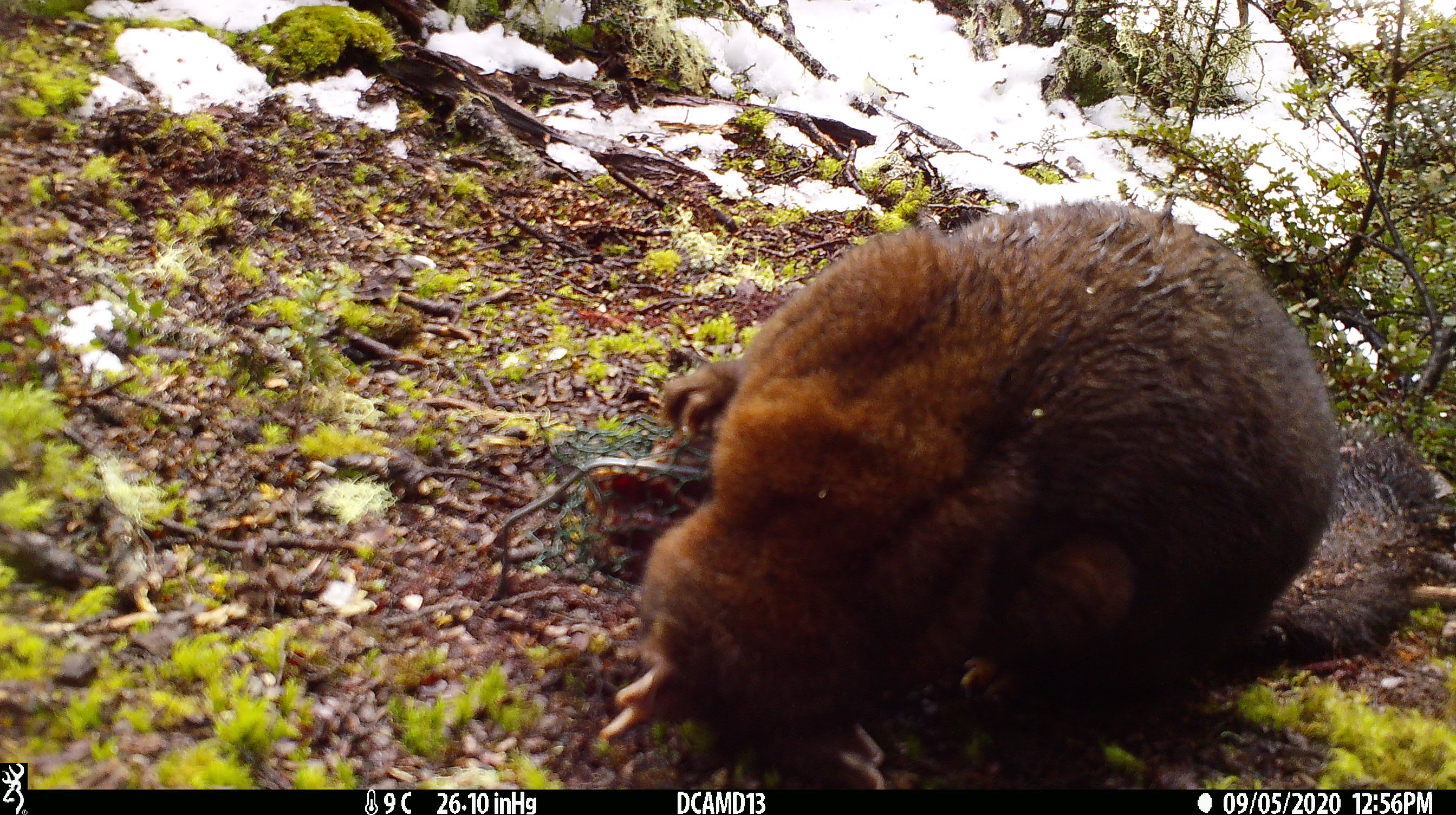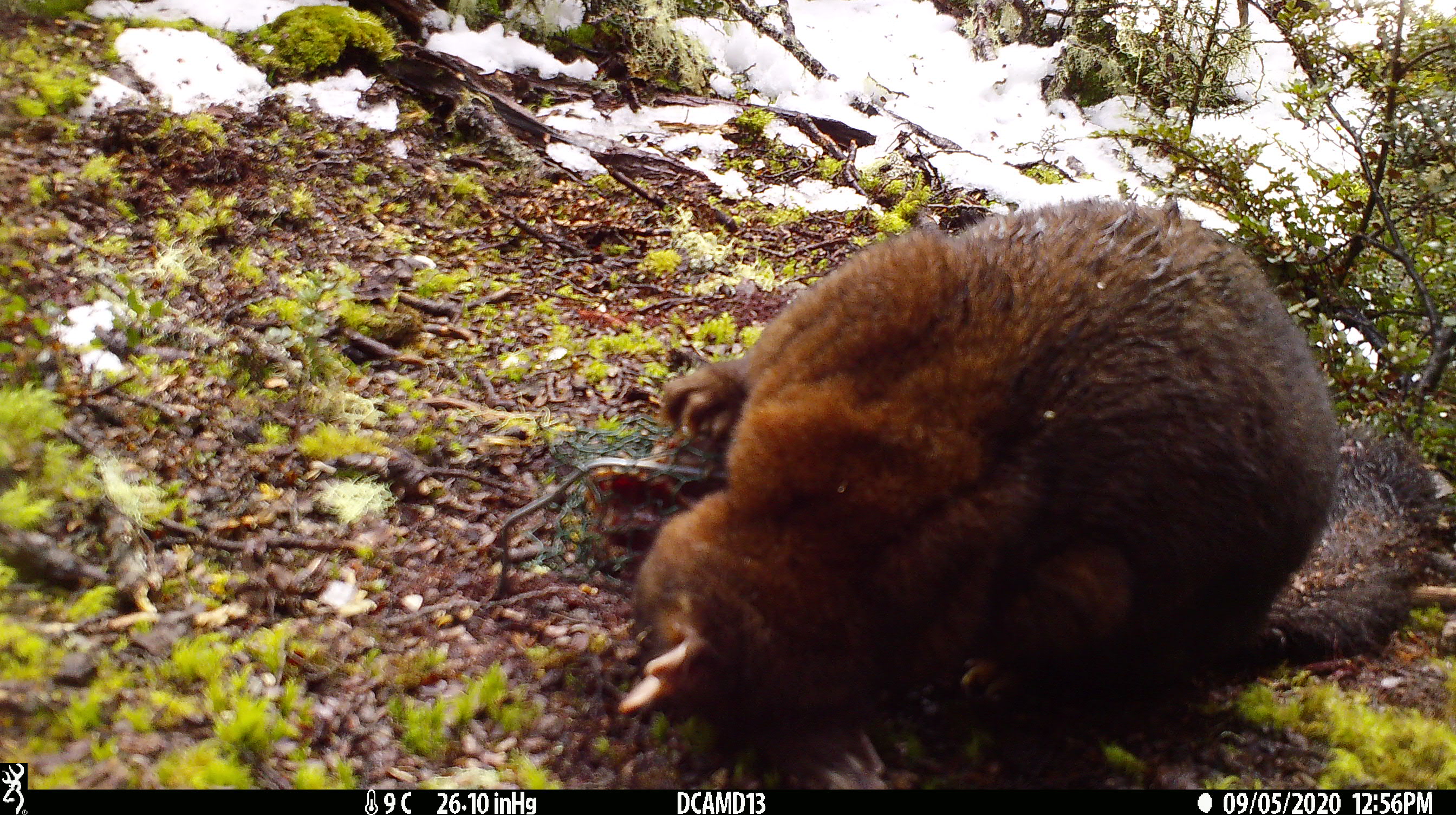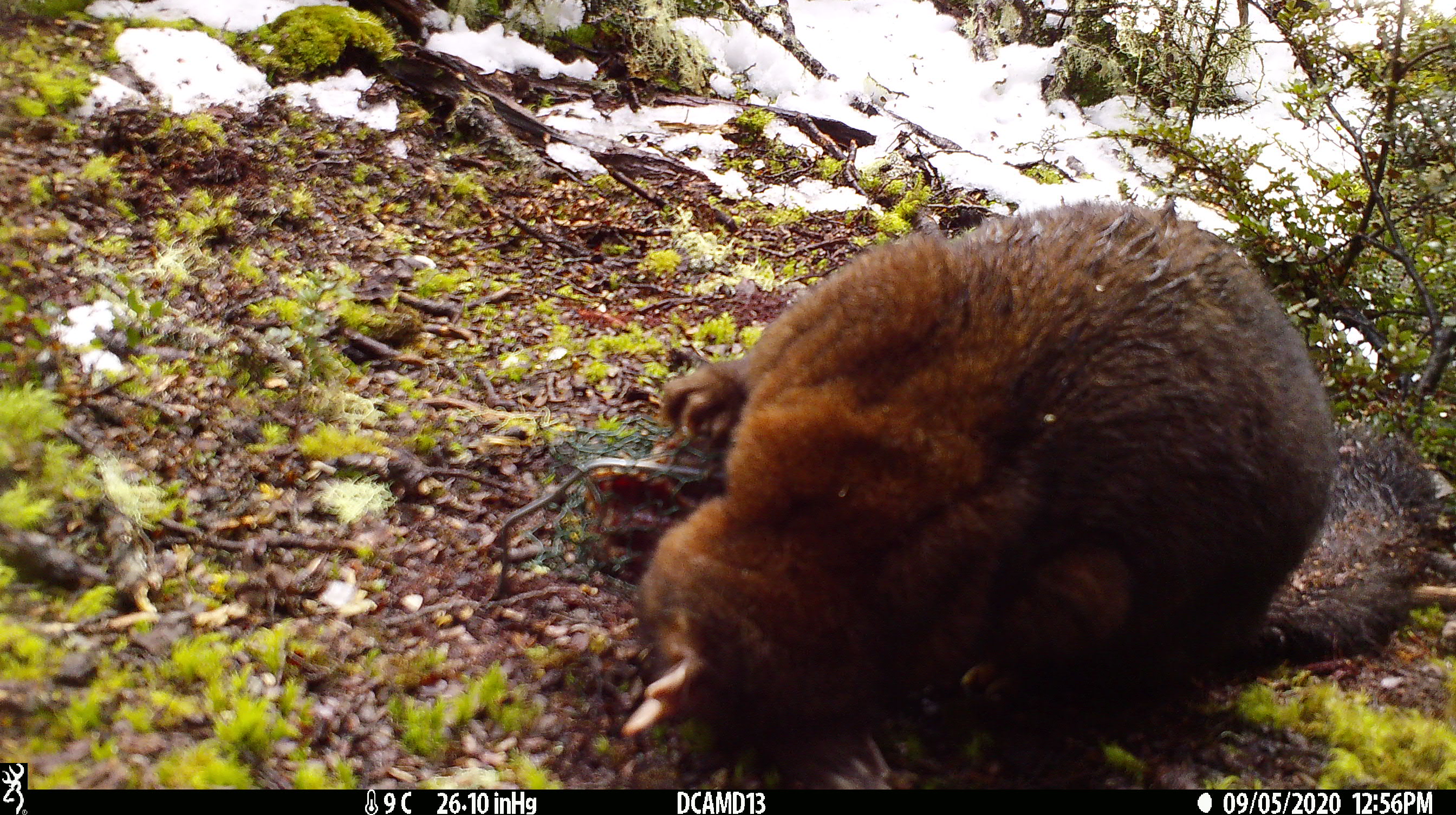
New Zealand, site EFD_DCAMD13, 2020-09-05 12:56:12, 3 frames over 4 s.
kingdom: Animalia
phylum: Chordata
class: Mammalia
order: Diprotodontia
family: Phalangeridae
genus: Trichosurus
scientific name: Trichosurus vulpecula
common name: common brushtail possum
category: possum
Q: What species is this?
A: Possum (common brushtail possum) (Trichosurus vulpecula).